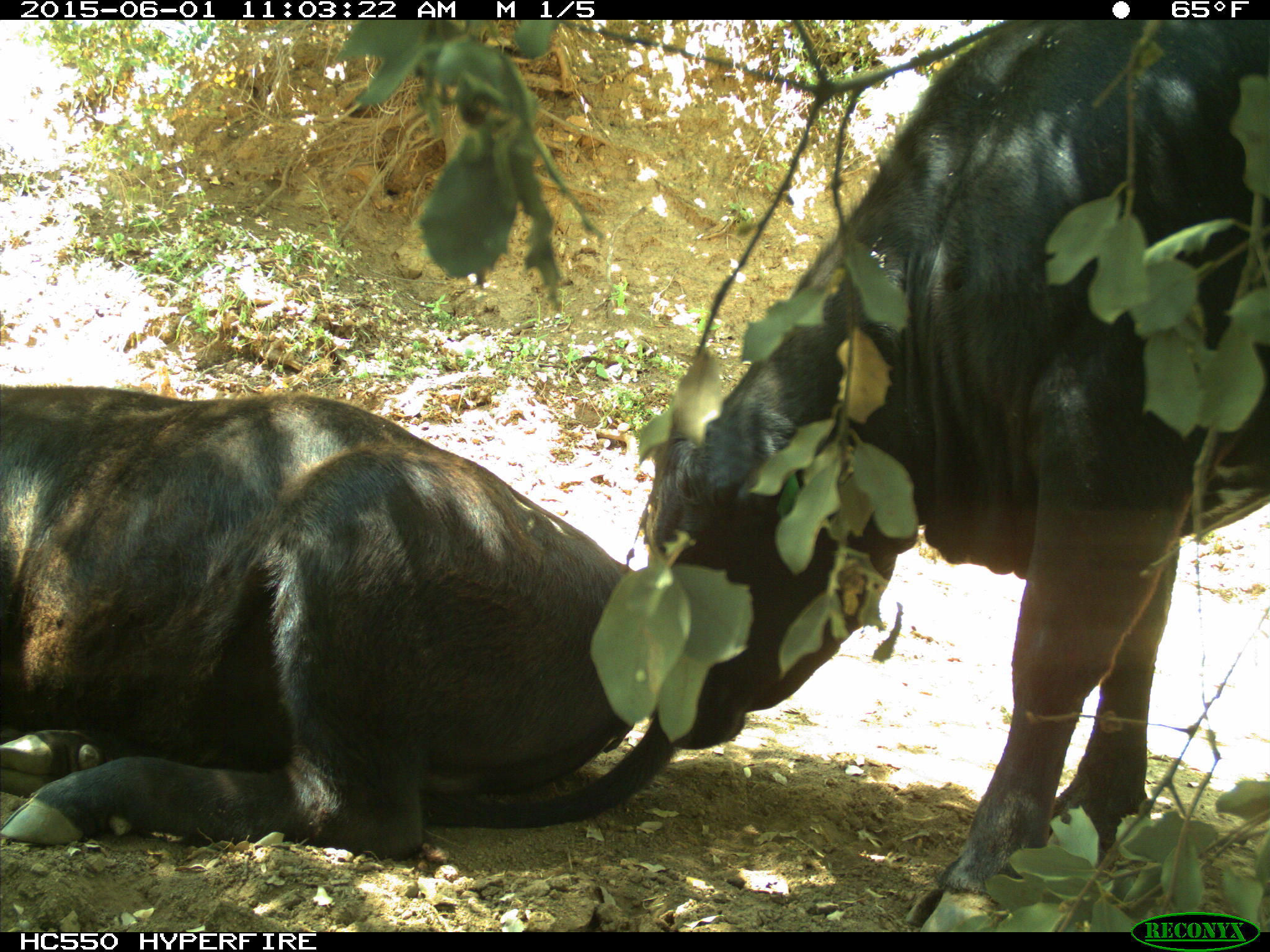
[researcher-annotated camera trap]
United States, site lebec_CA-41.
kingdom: Animalia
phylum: Chordata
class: Mammalia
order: Artiodactyla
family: Bovidae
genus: Bos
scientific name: Bos taurus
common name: domestic cow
Bos taurus (domestic cow).